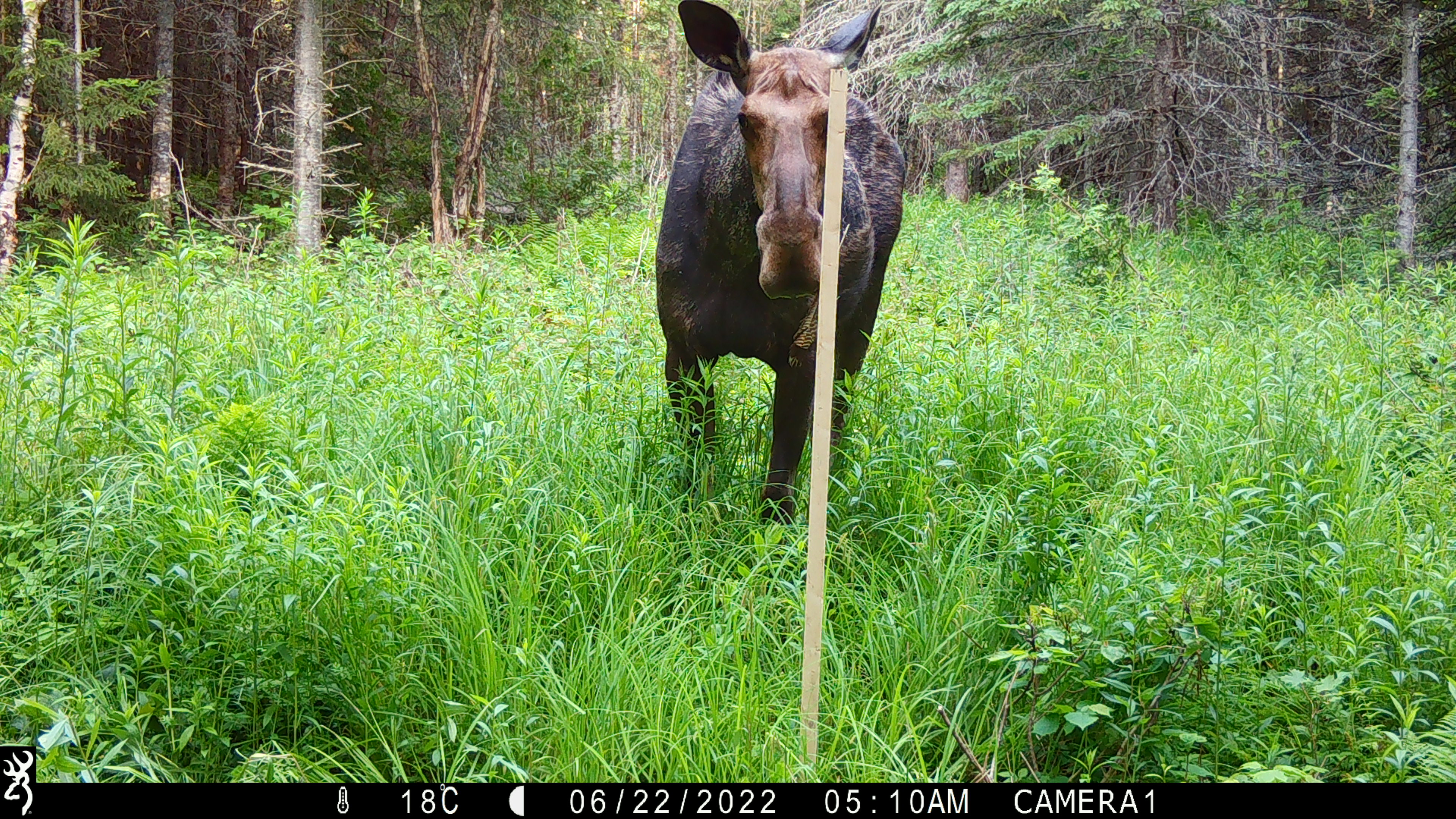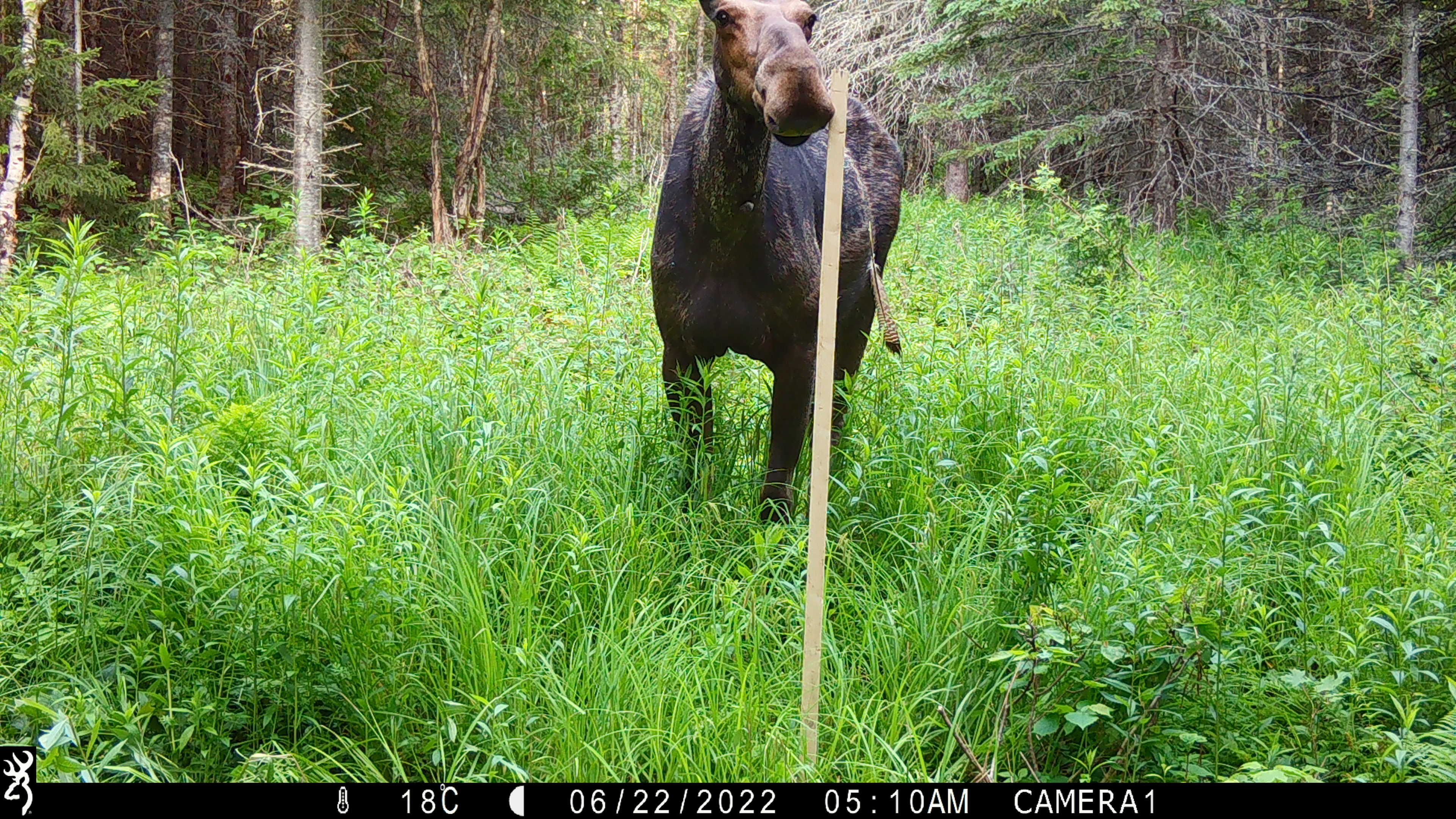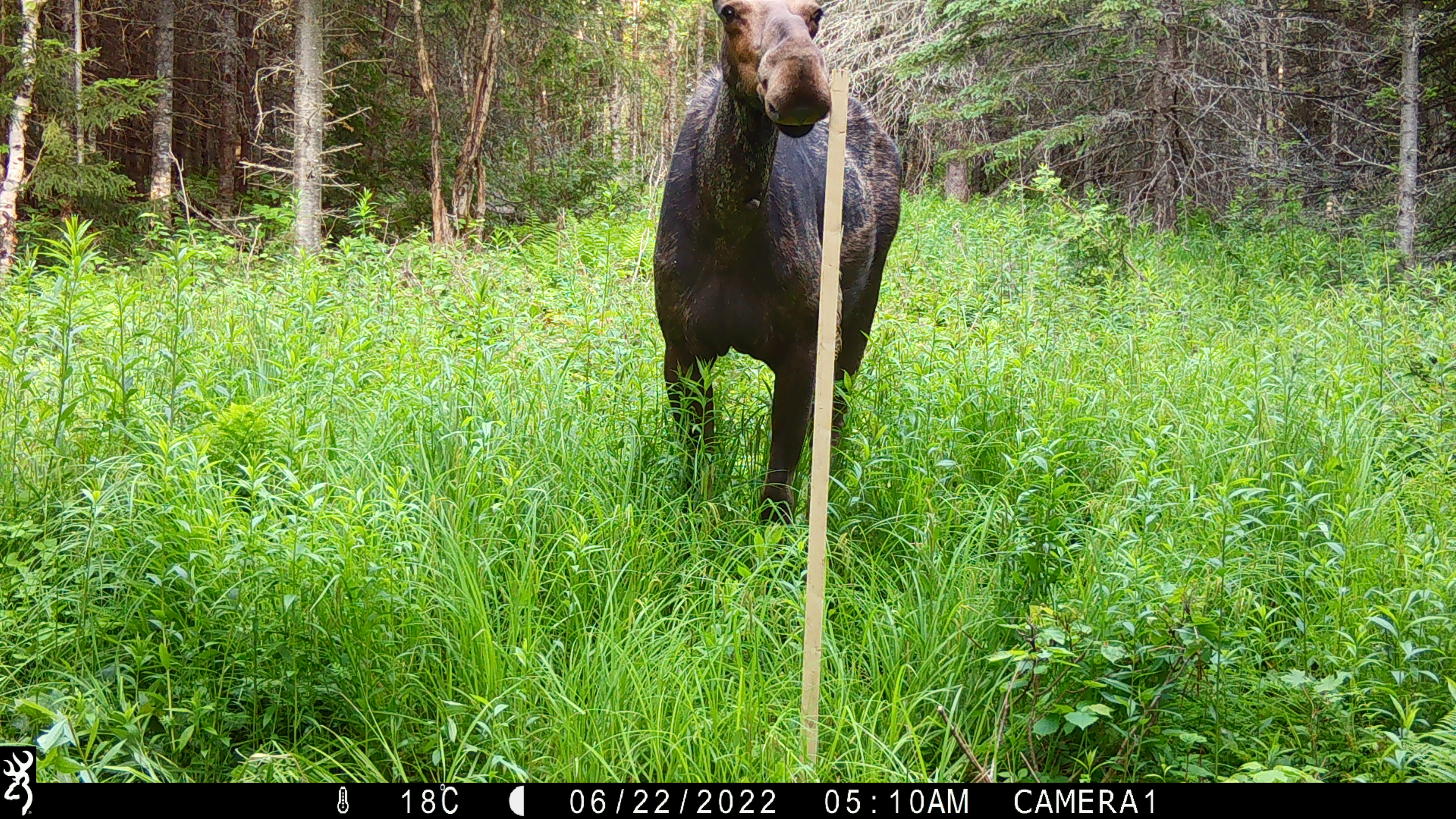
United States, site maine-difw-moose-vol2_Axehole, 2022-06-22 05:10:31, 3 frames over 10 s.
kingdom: Animalia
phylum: Chordata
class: Mammalia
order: Artiodactyla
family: Cervidae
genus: Alces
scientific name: Alces alces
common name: moose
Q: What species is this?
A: Moose (Alces alces).